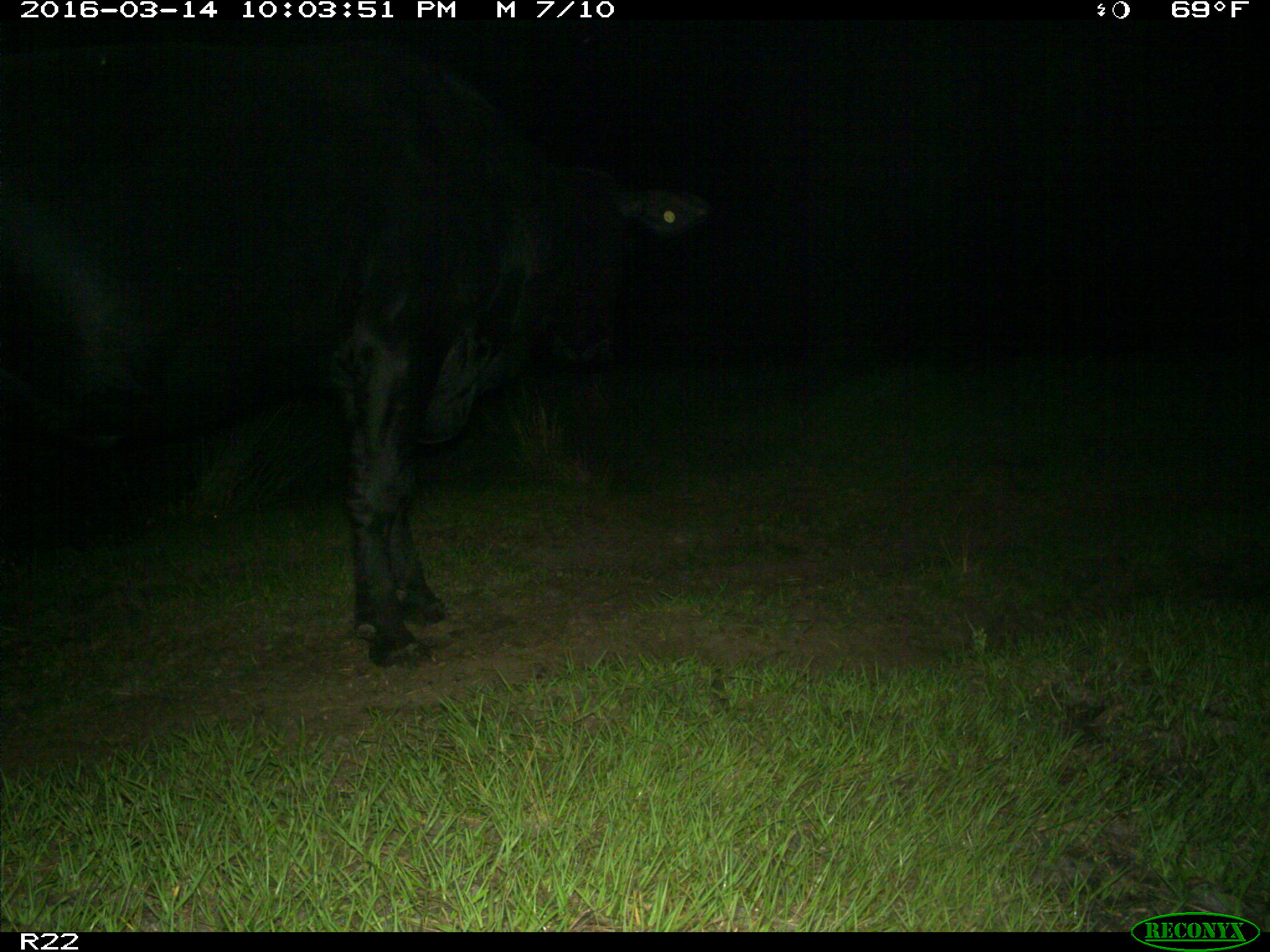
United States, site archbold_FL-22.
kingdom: Animalia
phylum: Chordata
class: Mammalia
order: Artiodactyla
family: Bovidae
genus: Bos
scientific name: Bos taurus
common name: domestic cow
Bos taurus (domestic cow).